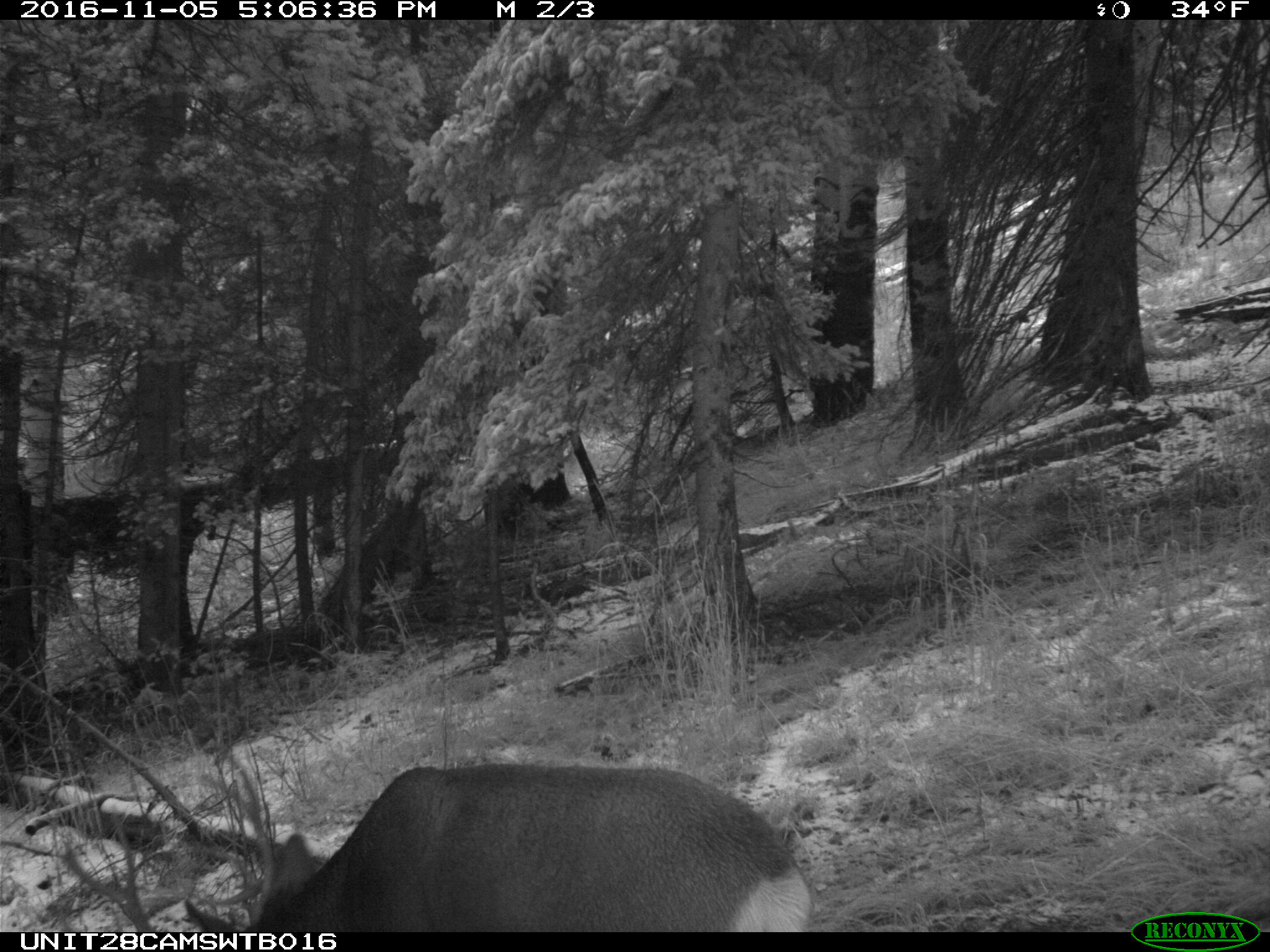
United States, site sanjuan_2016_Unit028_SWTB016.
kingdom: Animalia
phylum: Chordata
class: Mammalia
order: Artiodactyla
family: Cervidae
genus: Odocoileus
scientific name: Odocoileus hemionus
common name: mule deer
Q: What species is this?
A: Odocoileus hemionus (mule deer).